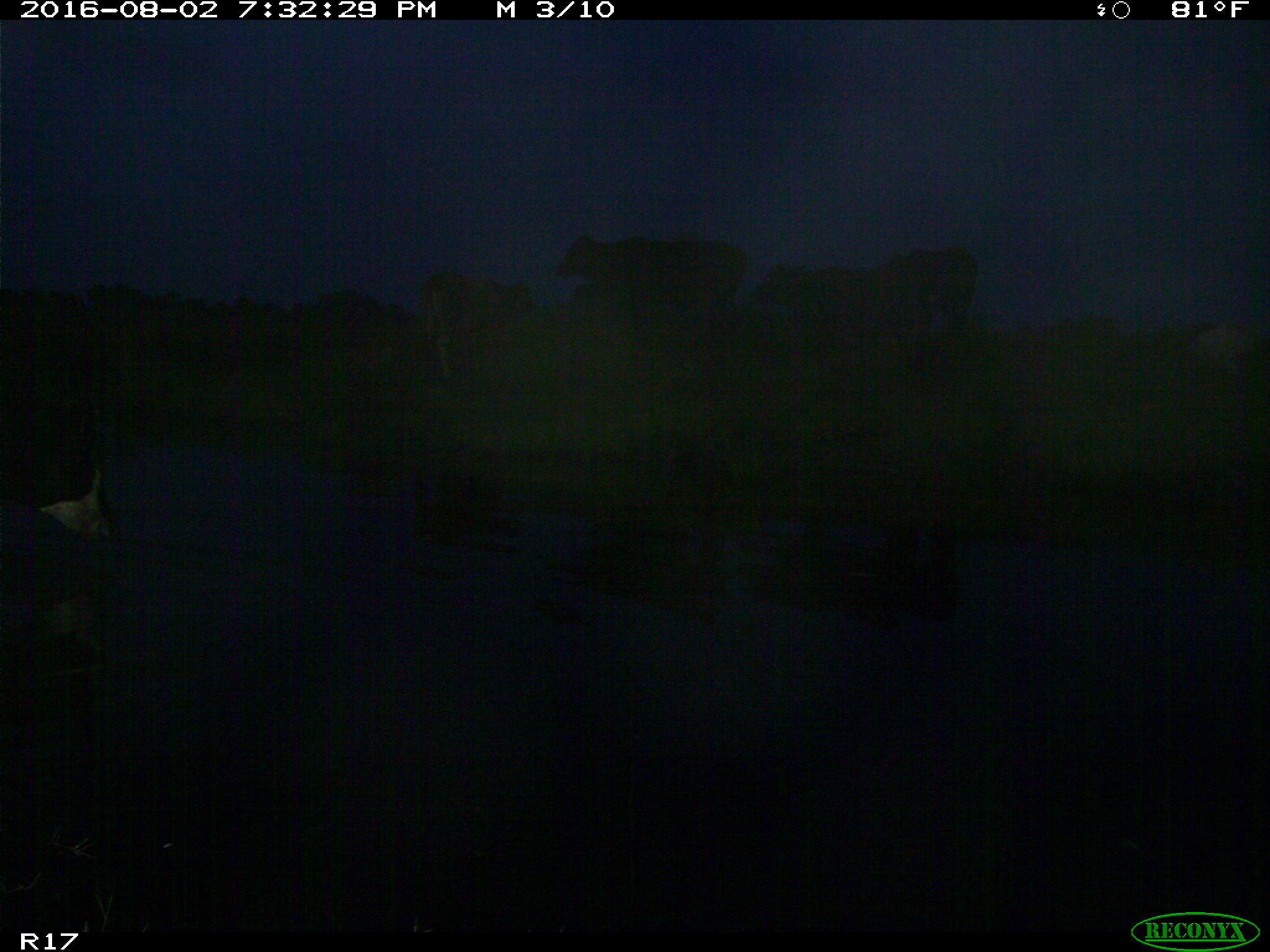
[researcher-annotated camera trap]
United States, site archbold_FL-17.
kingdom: Animalia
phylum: Chordata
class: Mammalia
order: Artiodactyla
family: Bovidae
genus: Bos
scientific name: Bos taurus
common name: domestic cow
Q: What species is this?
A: Bos taurus (domestic cow).